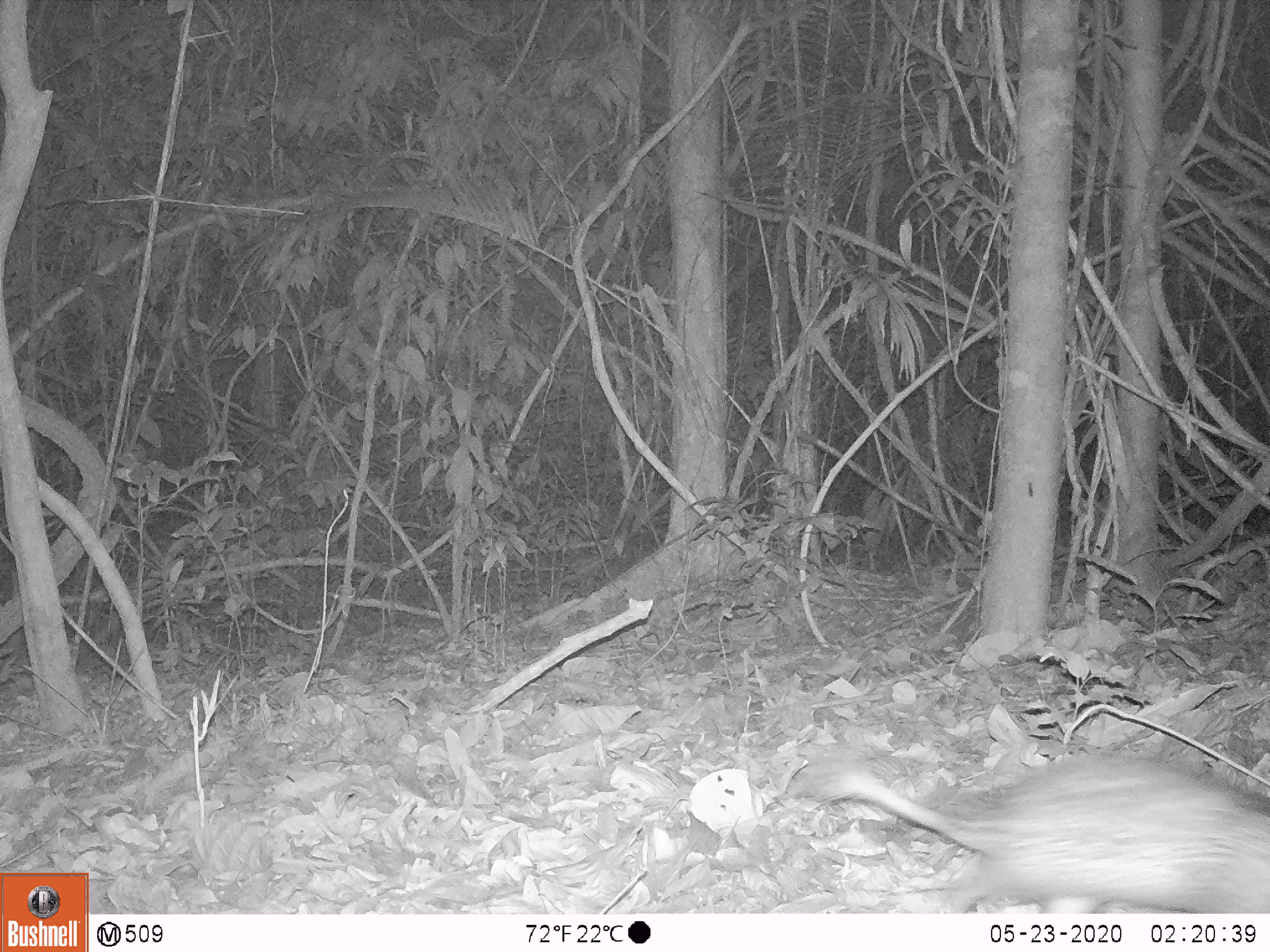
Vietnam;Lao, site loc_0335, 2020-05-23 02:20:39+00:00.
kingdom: Animalia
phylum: Chordata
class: Mammalia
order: Rodentia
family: Hystricidae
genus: Atherurus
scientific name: Atherurus macrourus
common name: asiatic brush-tailed porcupine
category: asiatic brush tailed porcupine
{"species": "asiatic brush tailed porcupine (asiatic brush-tailed porcupine) (Atherurus macrourus)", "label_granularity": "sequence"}